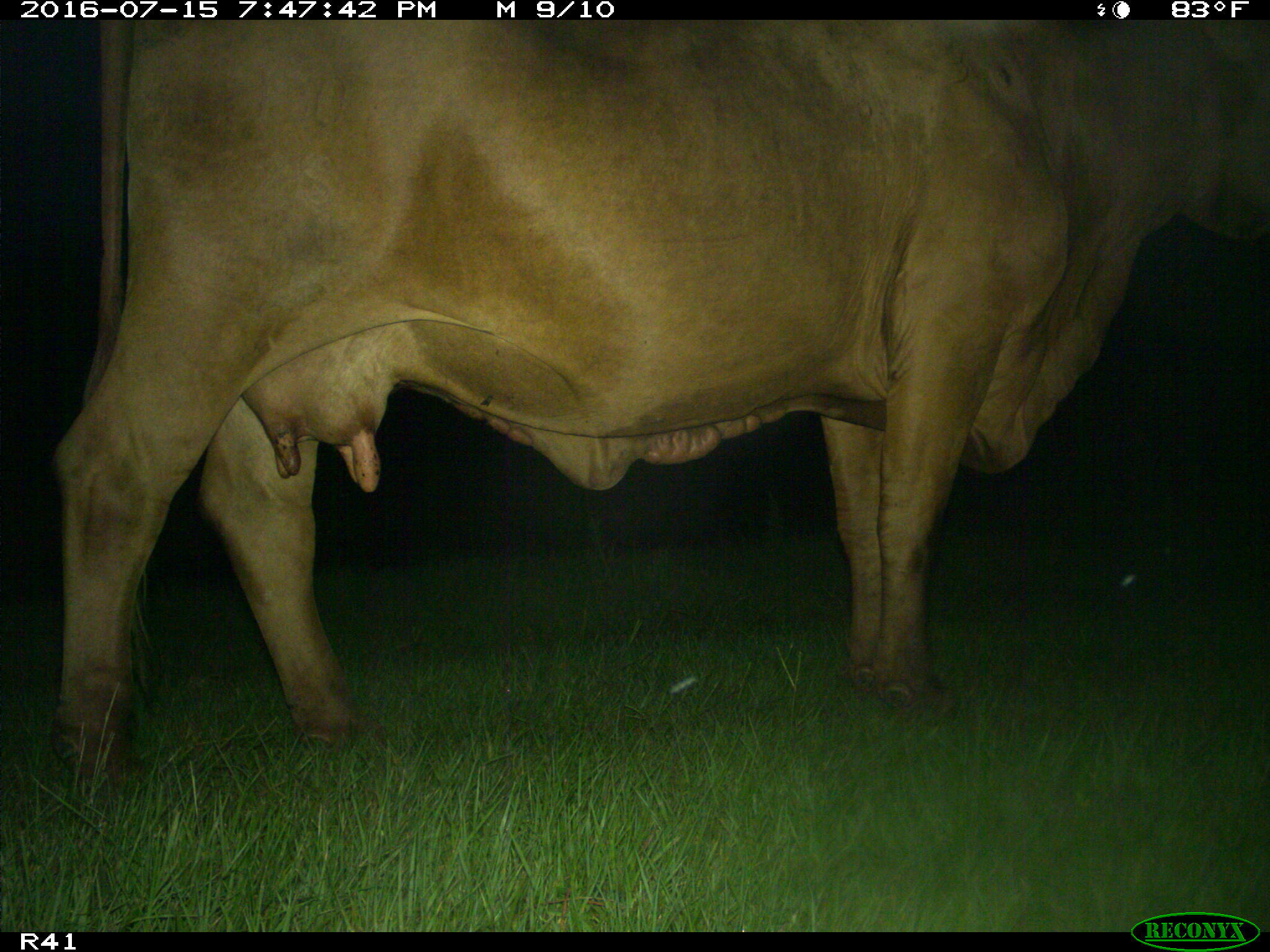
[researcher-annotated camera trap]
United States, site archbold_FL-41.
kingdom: Animalia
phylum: Chordata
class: Mammalia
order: Artiodactyla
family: Bovidae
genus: Bos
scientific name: Bos taurus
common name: domestic cow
Bos taurus (domestic cow).